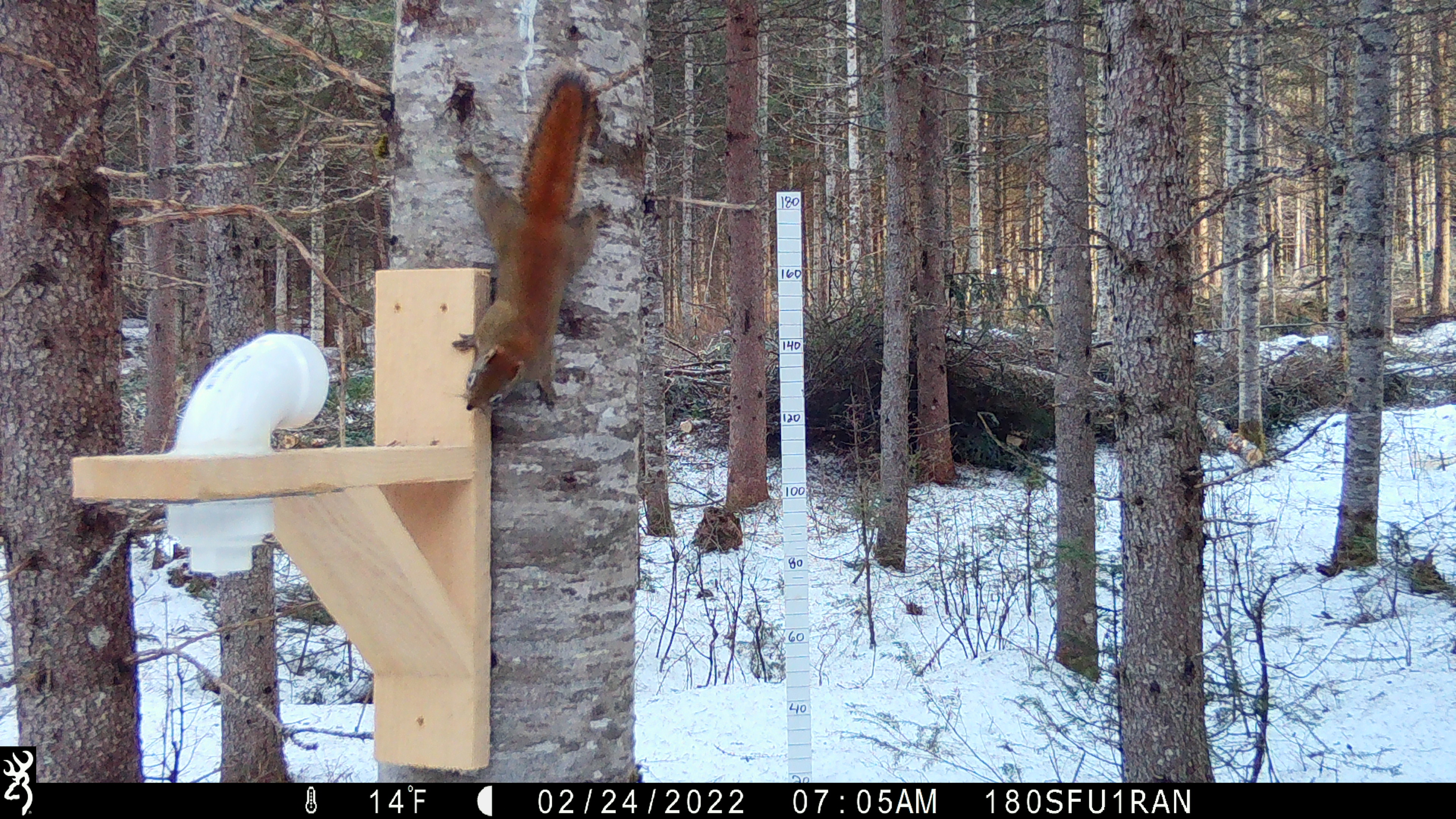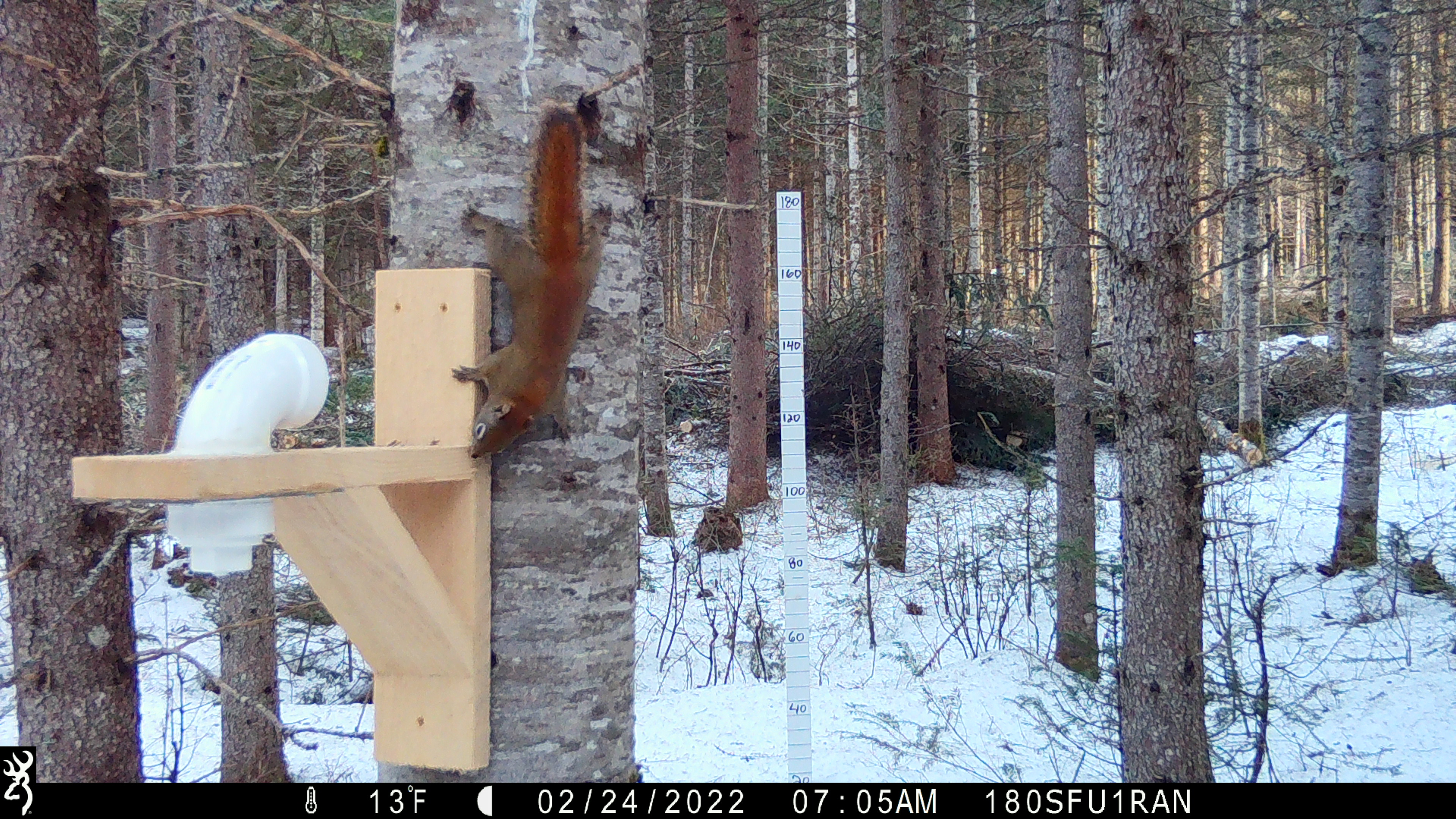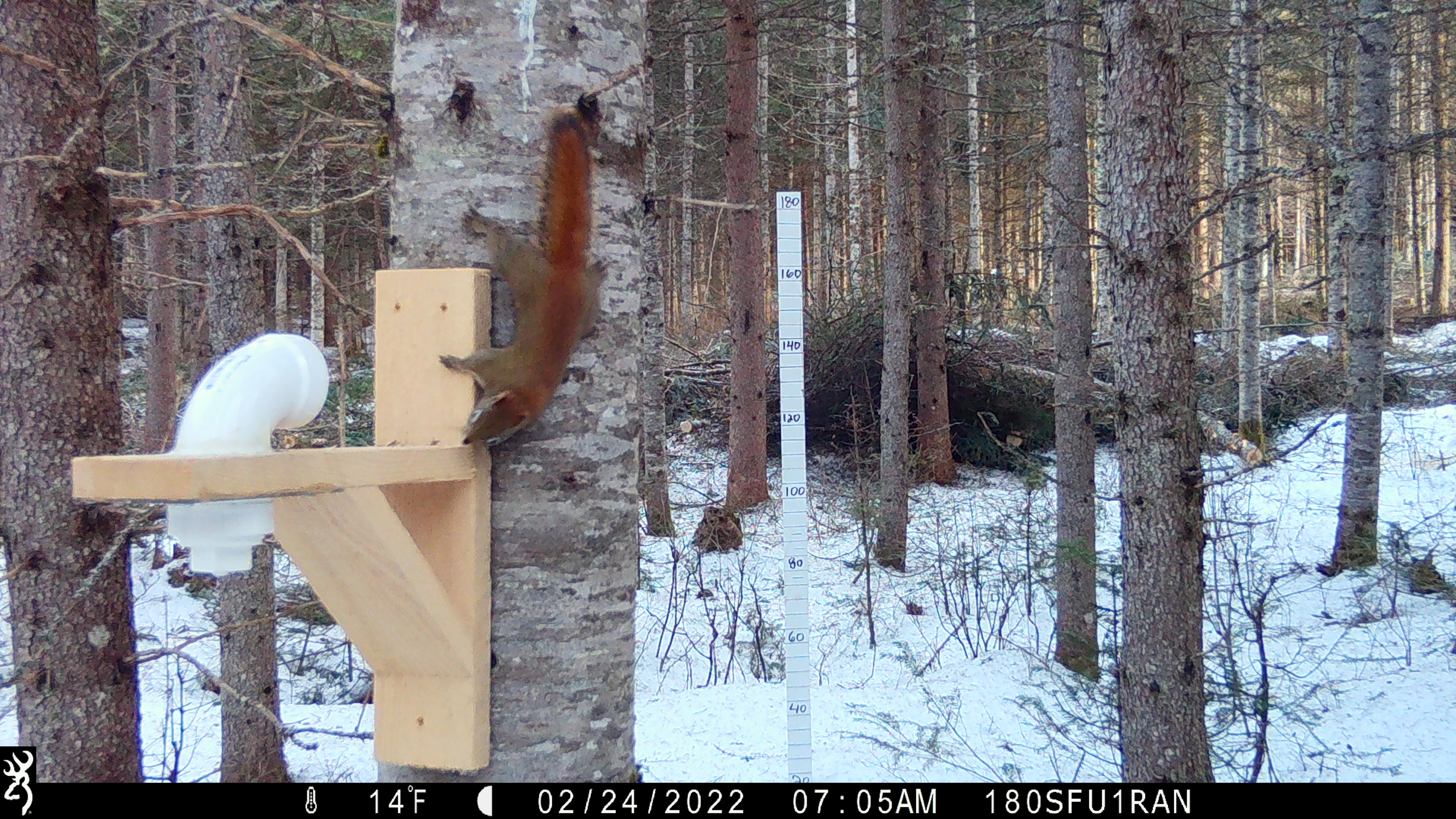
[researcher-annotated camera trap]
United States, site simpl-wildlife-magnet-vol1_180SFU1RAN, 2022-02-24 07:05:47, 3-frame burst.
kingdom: Animalia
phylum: Chordata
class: Mammalia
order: Rodentia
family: Sciuridae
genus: Tamiasciurus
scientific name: Tamiasciurus hudsonicus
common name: red squirrel